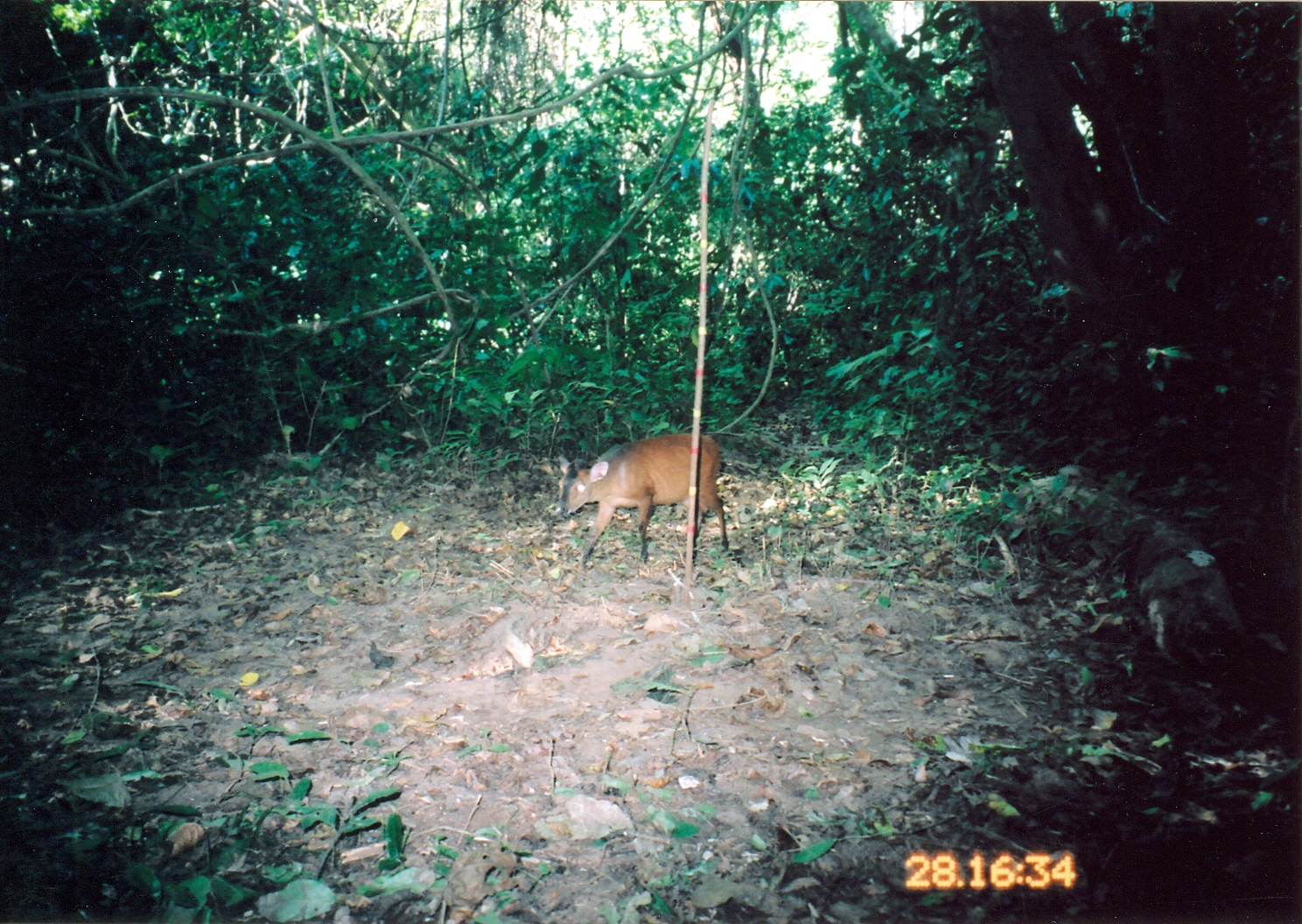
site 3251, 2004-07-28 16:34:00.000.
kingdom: Animalia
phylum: Chordata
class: Mammalia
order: Artiodactyla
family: Bovidae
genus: Cephalophus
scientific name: Cephalophus harveyi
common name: harvey's duiker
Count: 1.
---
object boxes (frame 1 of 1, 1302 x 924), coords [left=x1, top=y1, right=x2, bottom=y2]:
cephalophus harveyi: [left=554, top=432, right=727, bottom=569]